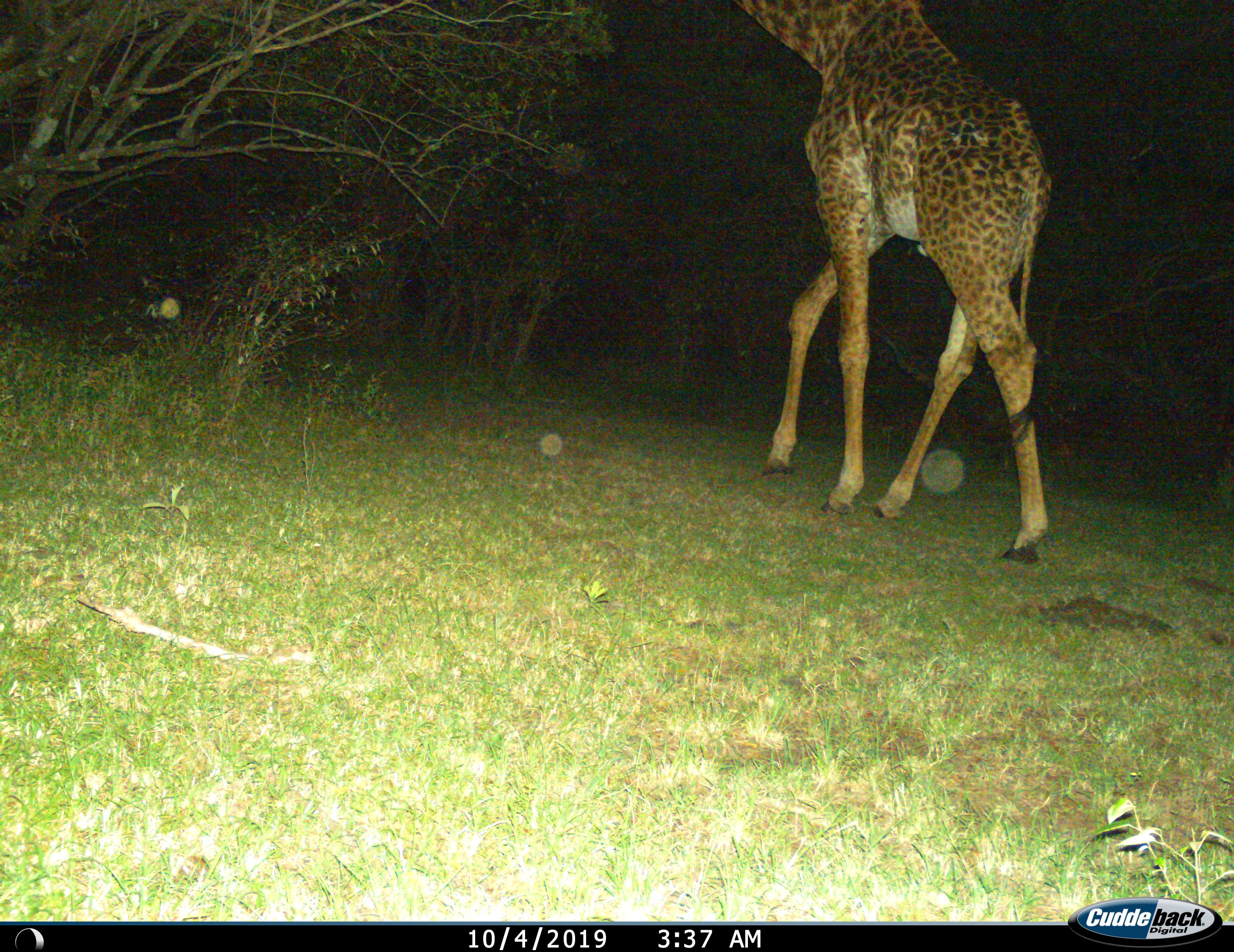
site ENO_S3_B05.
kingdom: Animalia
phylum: Chordata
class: Mammalia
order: Artiodactyla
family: Giraffidae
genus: Giraffa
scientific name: Giraffa camelopardalis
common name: giraffe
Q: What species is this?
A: Giraffe (Giraffa camelopardalis).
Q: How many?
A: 1.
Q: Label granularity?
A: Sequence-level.